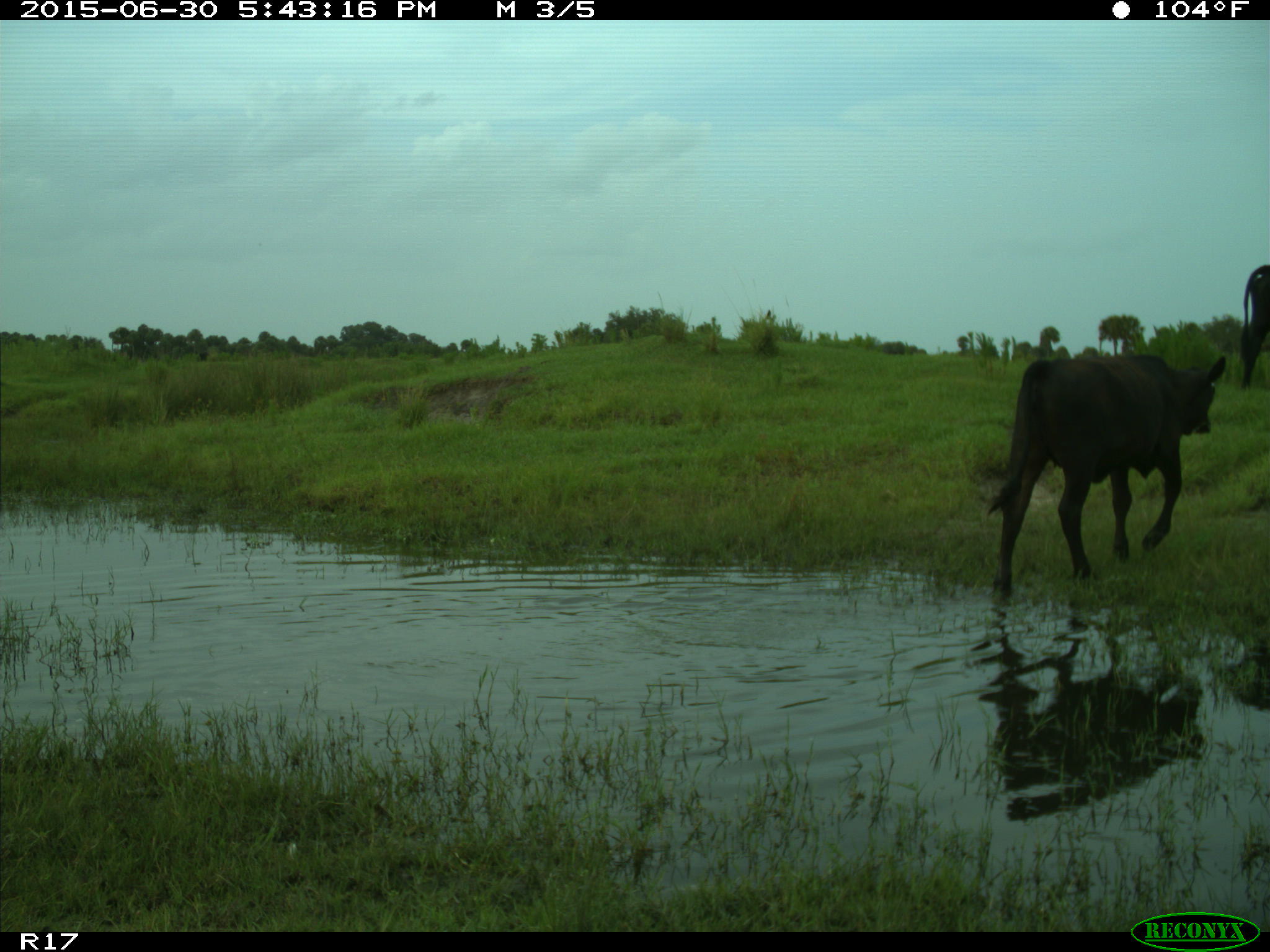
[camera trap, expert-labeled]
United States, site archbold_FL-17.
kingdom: Animalia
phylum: Chordata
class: Mammalia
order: Artiodactyla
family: Bovidae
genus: Bos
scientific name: Bos taurus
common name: domestic cow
Bos taurus (domestic cow).